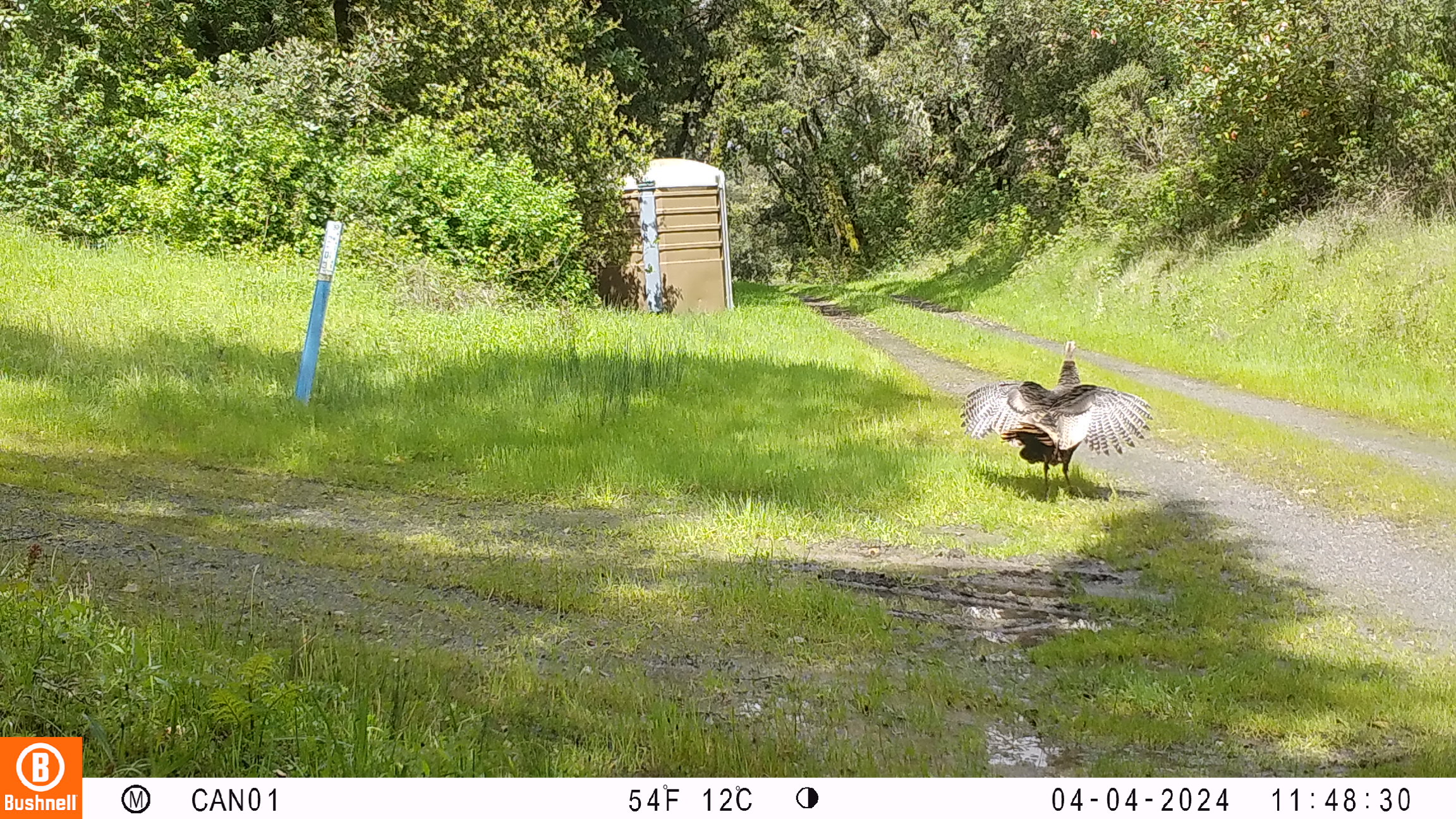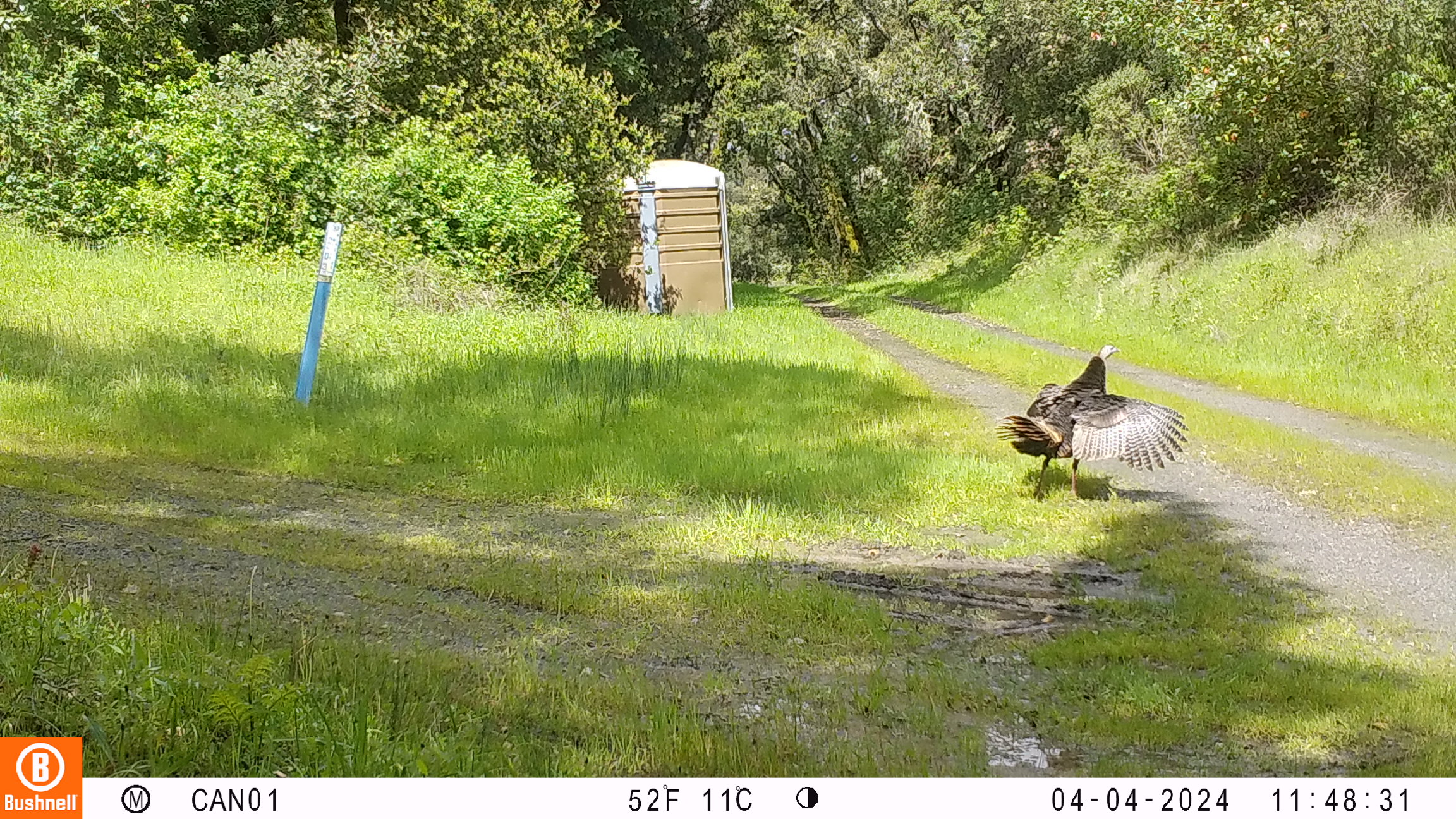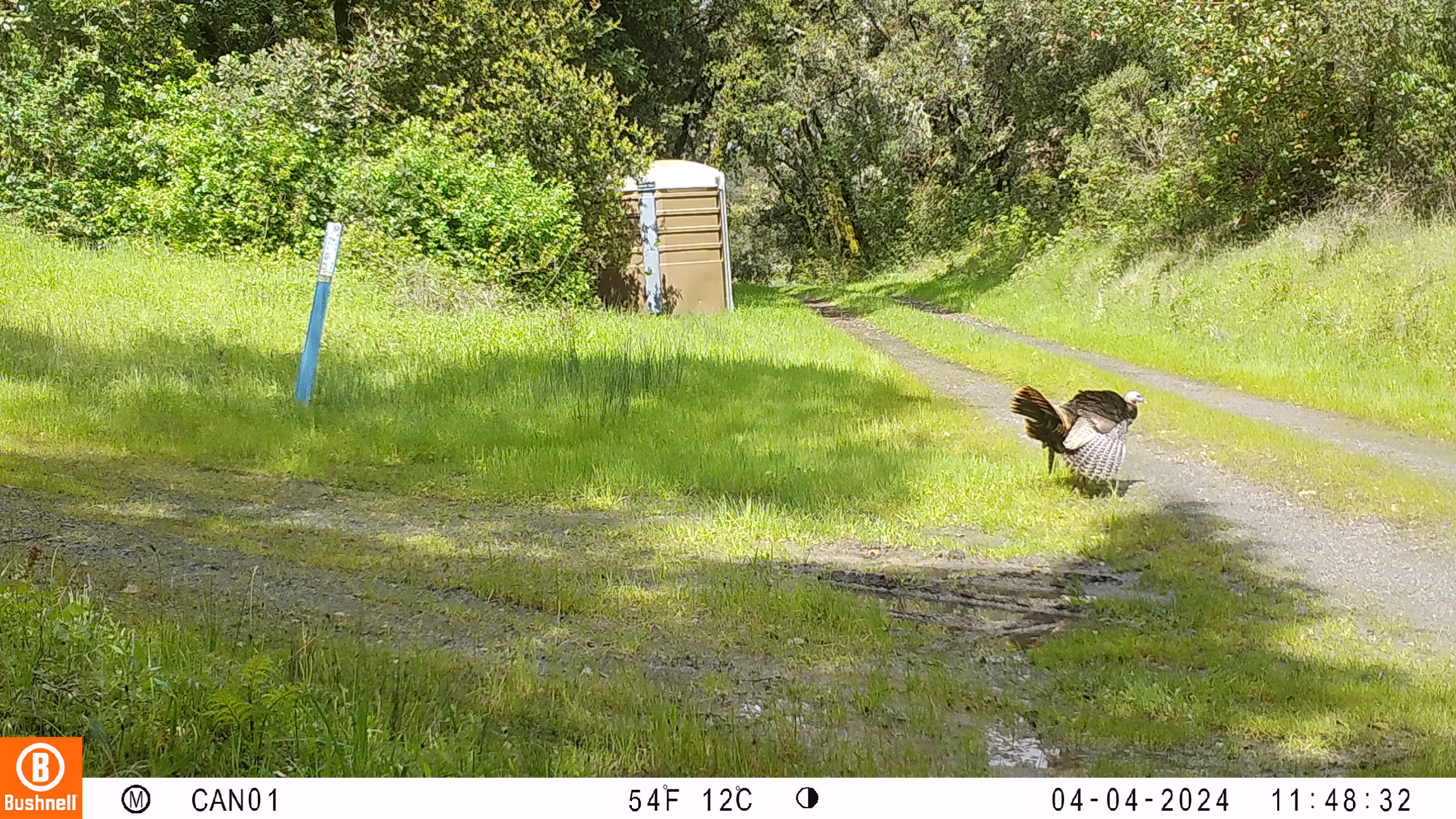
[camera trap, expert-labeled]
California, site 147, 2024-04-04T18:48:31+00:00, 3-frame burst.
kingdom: Animalia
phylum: Chordata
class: Aves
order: Galliformes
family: Phasianidae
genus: Meleagris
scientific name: Meleagris gallopavo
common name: turkey